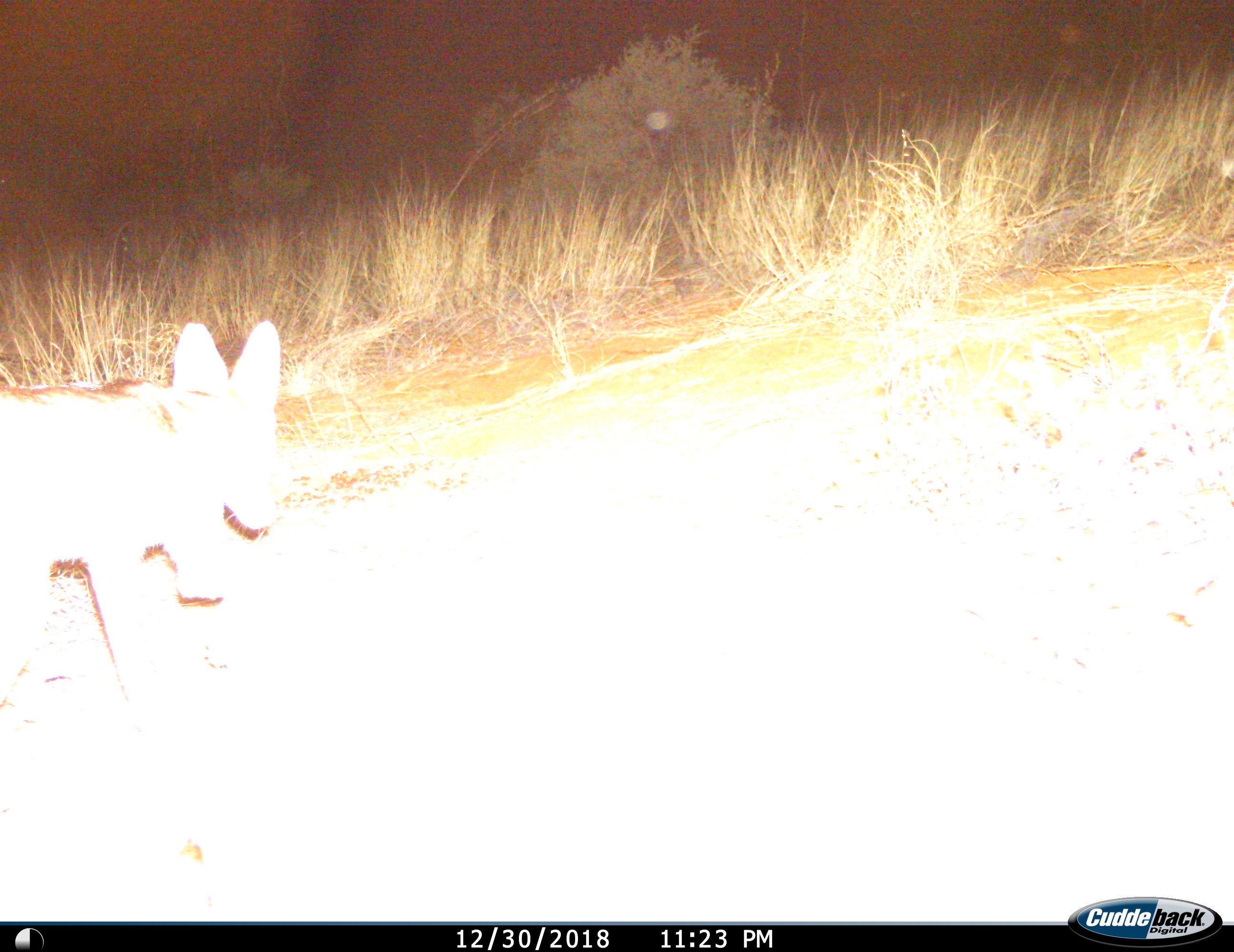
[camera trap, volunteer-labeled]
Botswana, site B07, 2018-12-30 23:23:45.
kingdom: Animalia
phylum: Chordata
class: Mammalia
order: Carnivora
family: Canidae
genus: Lupulella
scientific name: Lupulella mesomelas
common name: black-backed jackal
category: jackalblackbacked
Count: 1.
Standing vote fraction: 0%.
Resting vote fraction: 0%.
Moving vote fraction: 100%.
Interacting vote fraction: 0%.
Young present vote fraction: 0%.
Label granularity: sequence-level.